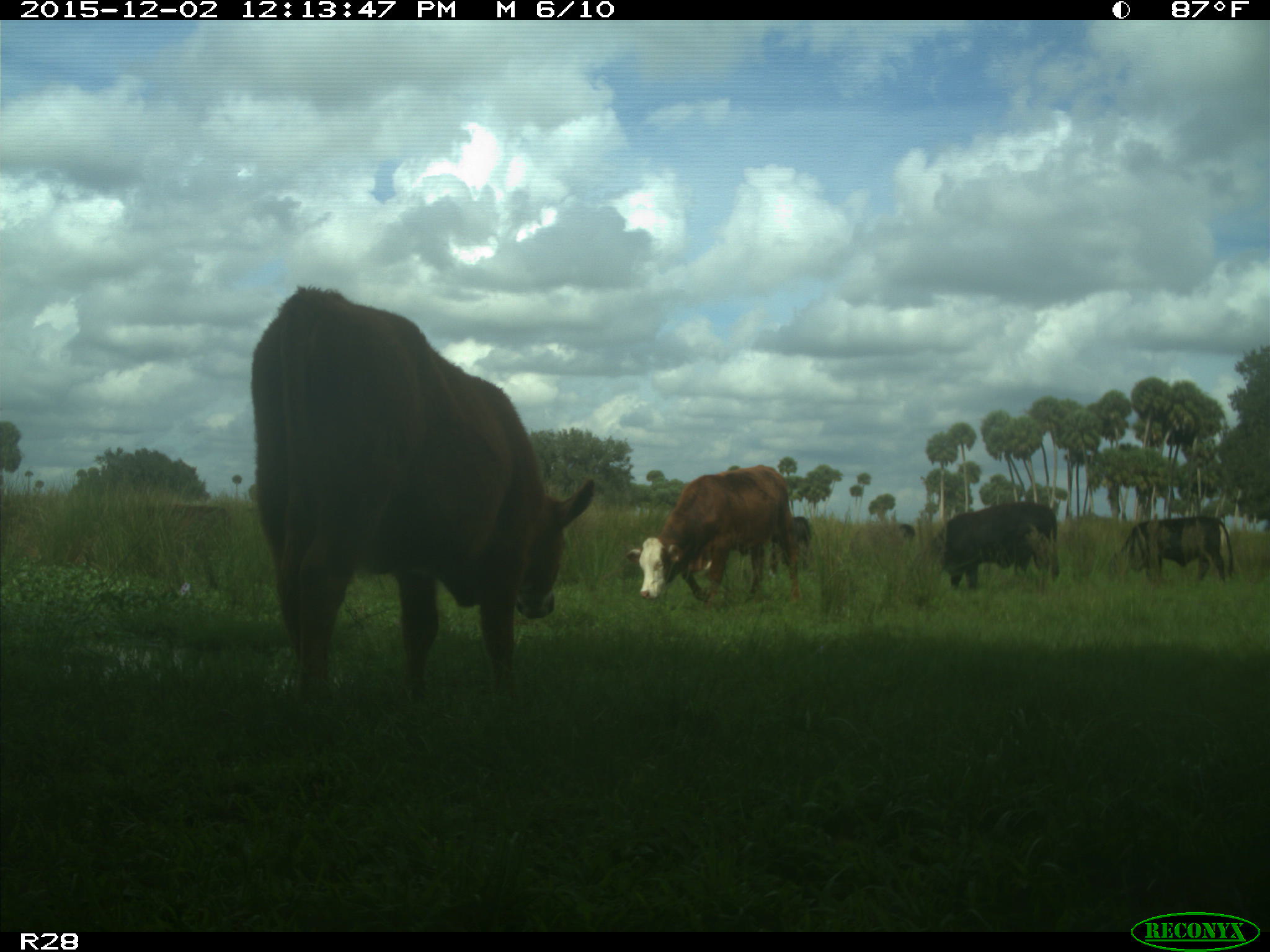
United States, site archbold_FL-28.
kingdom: Animalia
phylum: Chordata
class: Mammalia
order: Artiodactyla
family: Bovidae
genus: Bos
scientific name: Bos taurus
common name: domestic cow